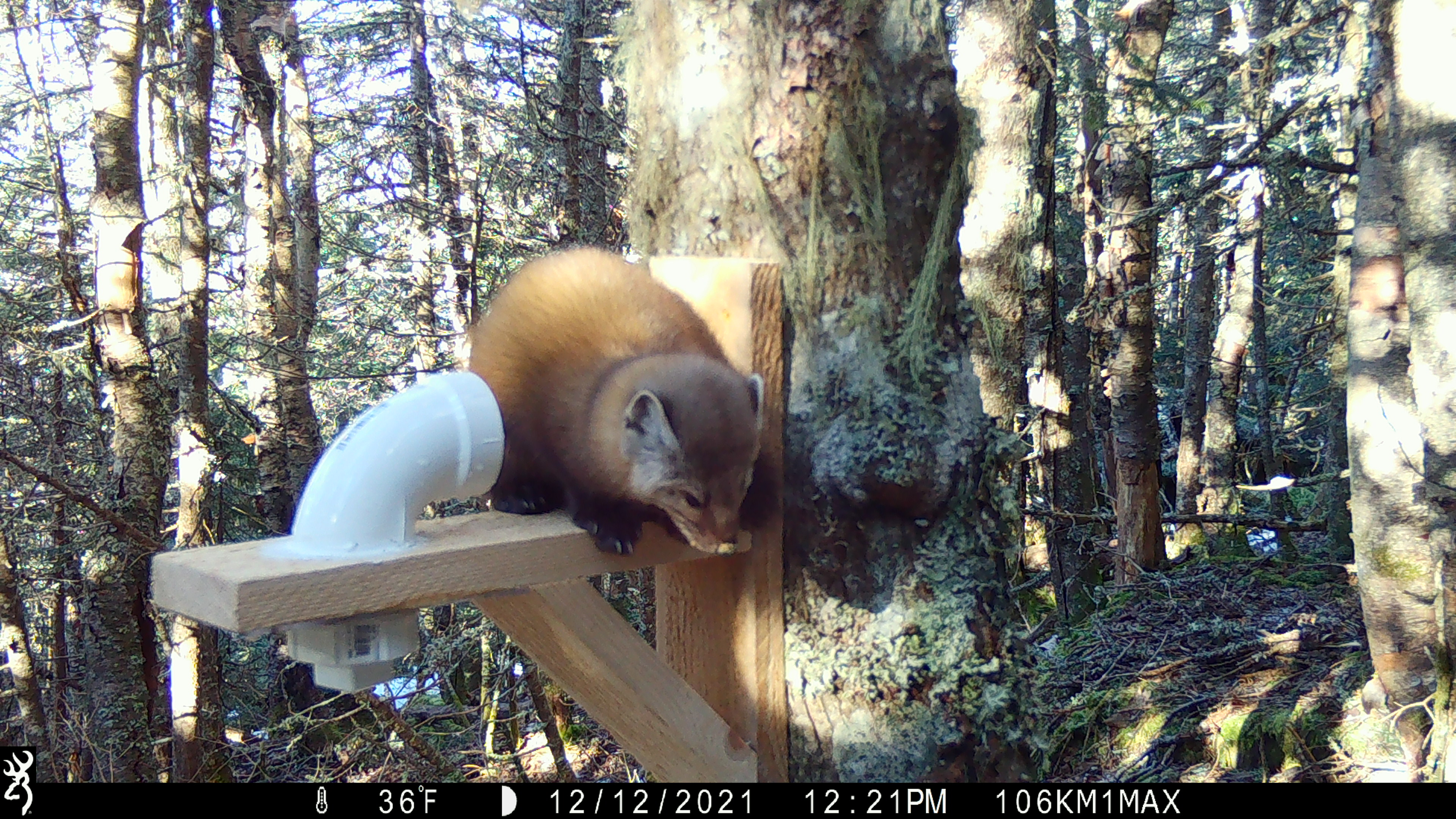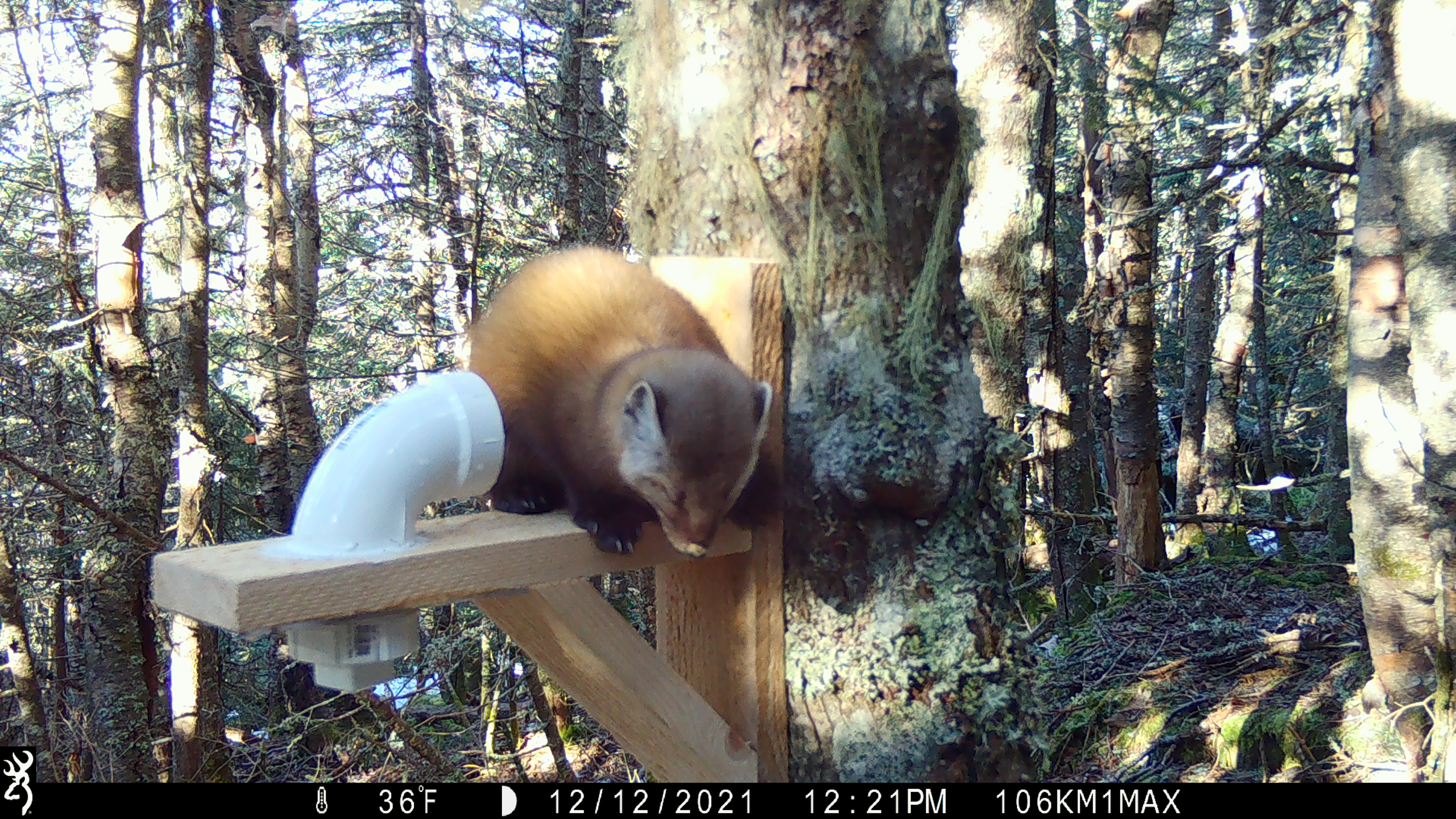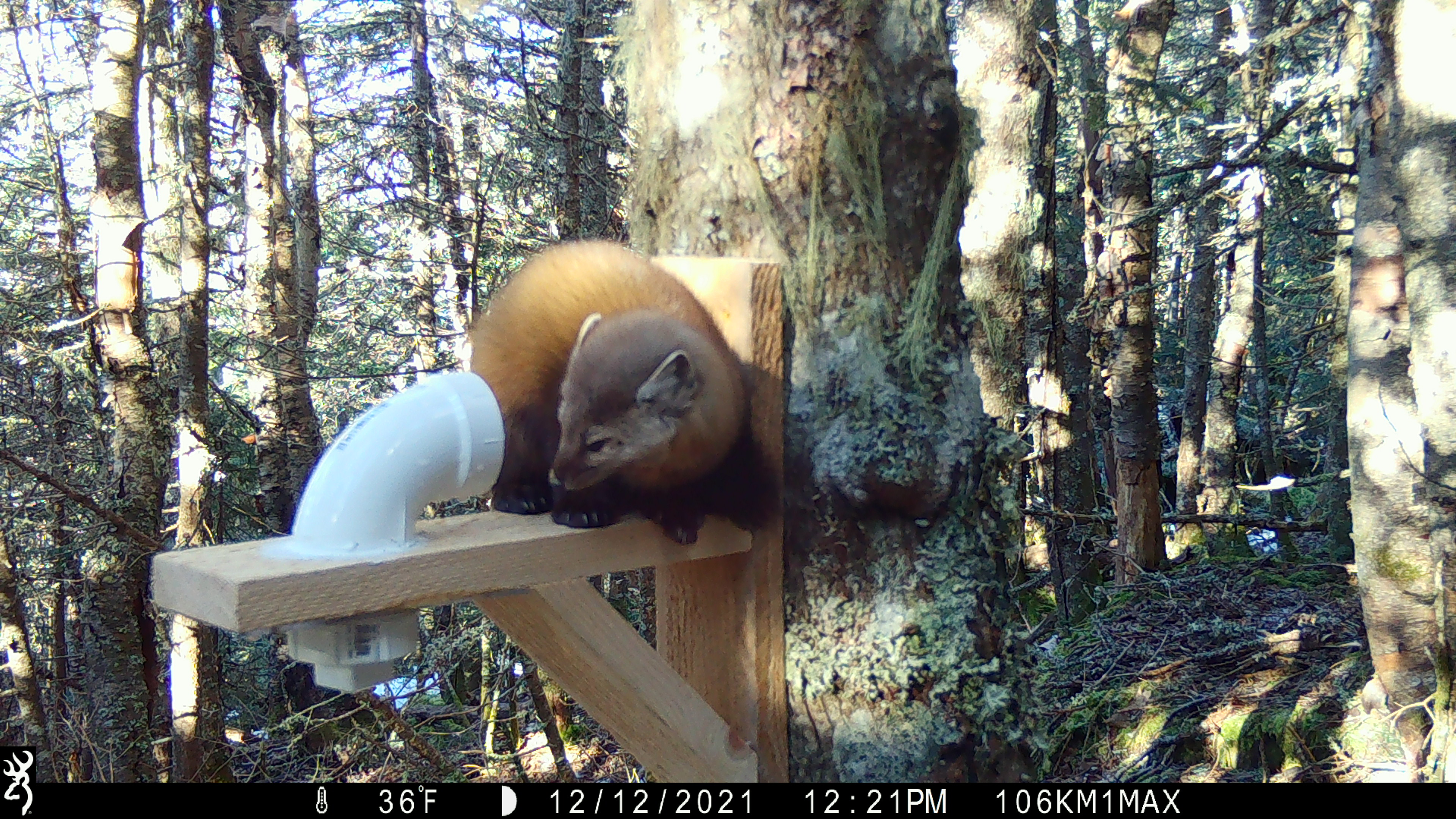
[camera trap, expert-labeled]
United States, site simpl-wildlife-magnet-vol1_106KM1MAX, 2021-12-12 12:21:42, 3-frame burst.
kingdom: Animalia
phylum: Chordata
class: Mammalia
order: Carnivora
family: Mustelidae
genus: Martes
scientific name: Martes americana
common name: american marten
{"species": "american marten (Martes americana)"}